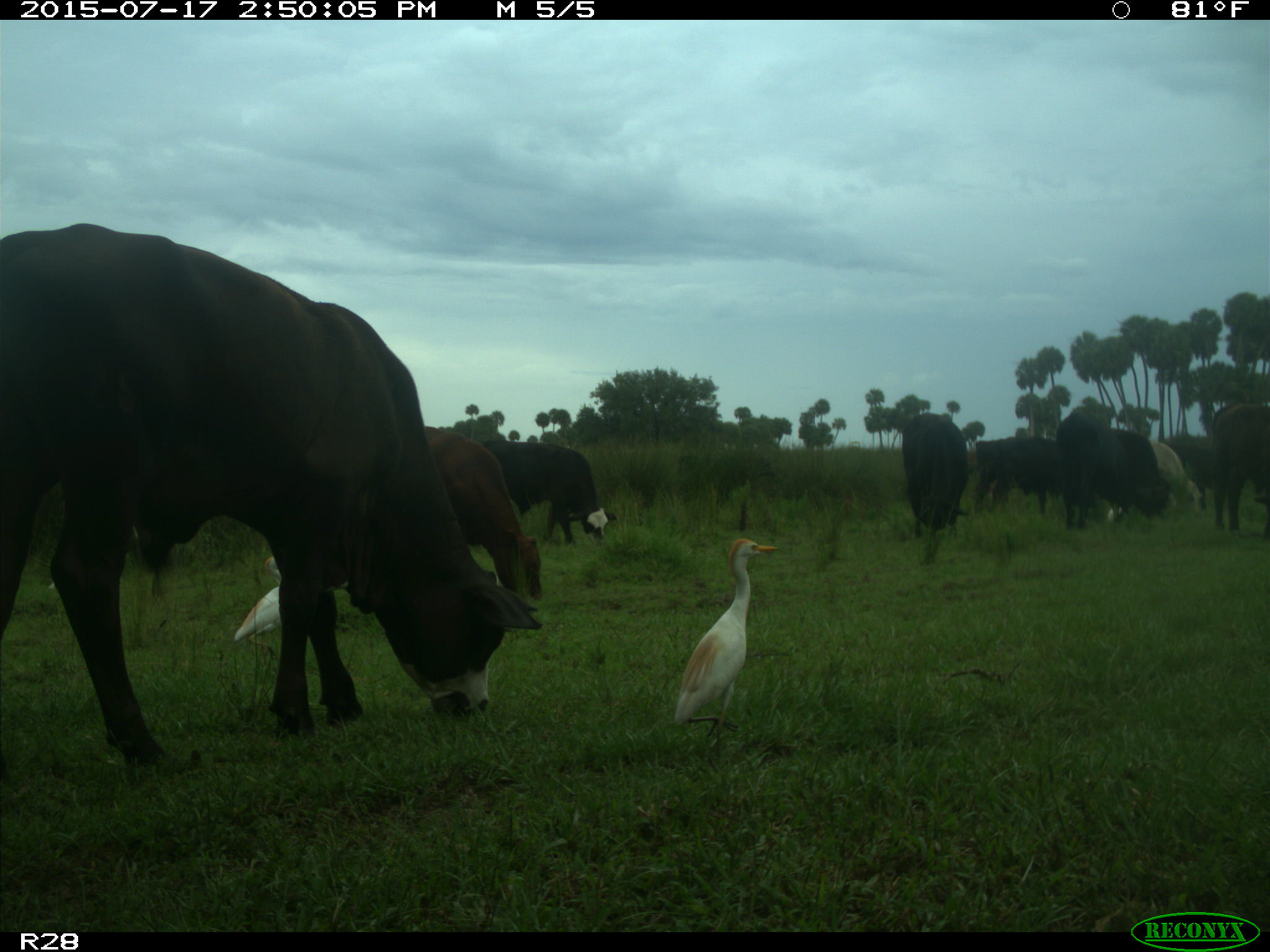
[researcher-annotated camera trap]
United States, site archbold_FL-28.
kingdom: Animalia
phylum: Chordata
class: Mammalia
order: Artiodactyla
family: Bovidae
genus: Bos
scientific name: Bos taurus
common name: domestic cow